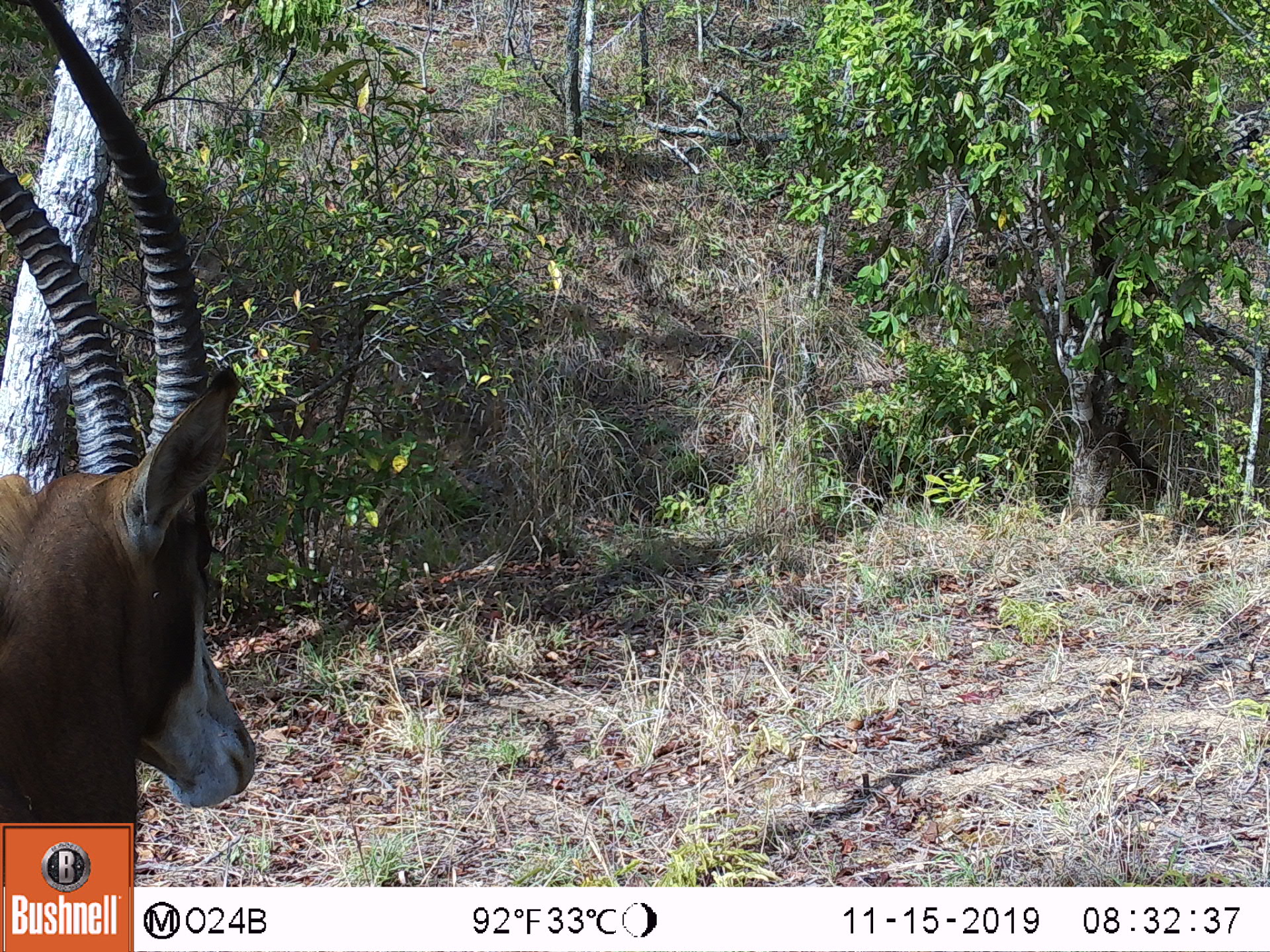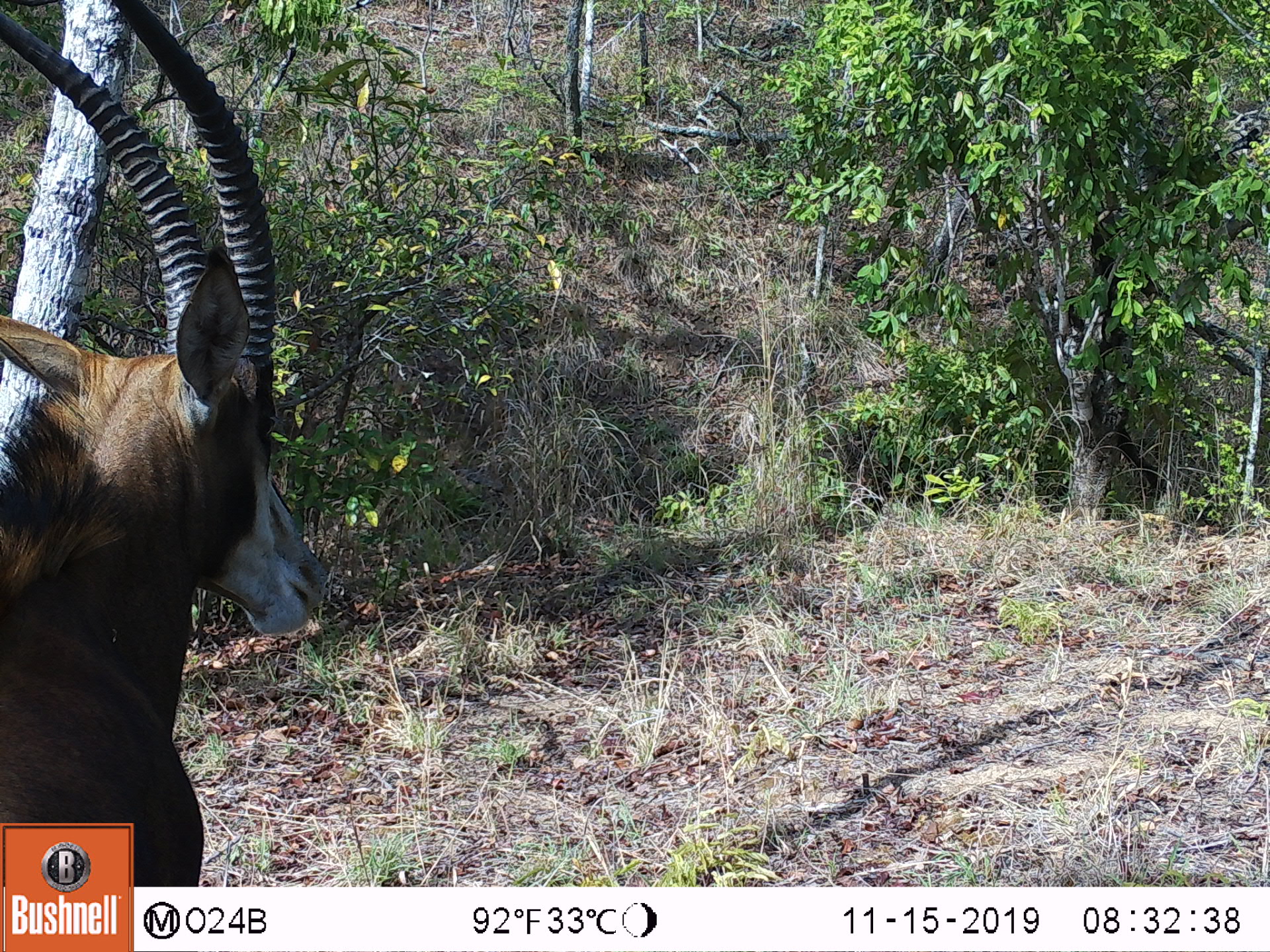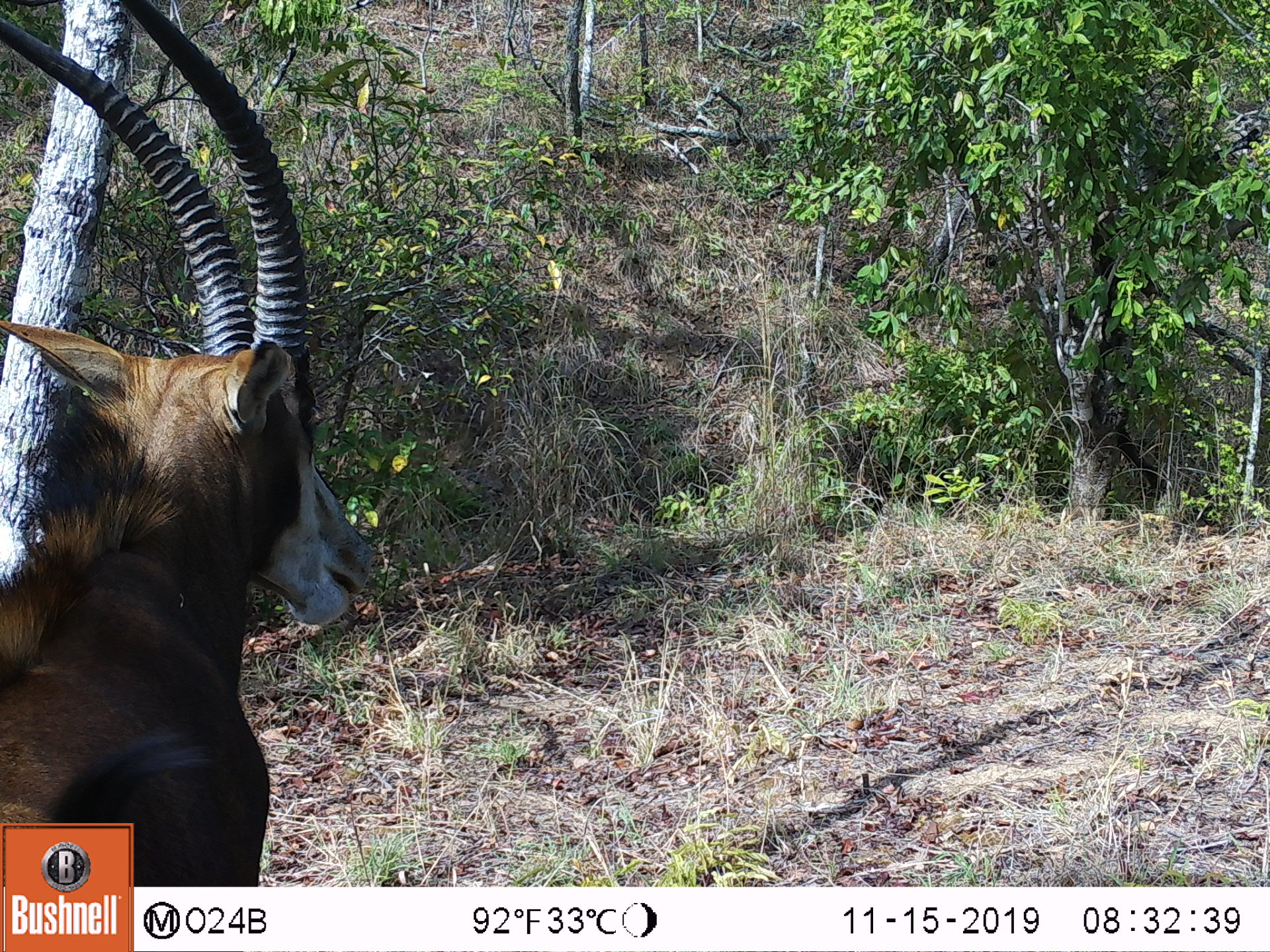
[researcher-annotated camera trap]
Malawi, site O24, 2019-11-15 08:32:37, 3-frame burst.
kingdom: Animalia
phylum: Chordata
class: Mammalia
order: Artiodactyla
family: Bovidae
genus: Hippotragus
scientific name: Hippotragus niger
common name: sable antelope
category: sable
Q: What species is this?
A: Sable (sable antelope) (Hippotragus niger).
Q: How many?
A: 1.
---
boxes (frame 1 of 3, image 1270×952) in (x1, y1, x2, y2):
sable: (3, 0, 261, 816)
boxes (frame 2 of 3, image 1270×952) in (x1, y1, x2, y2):
sable: (0, 0, 332, 816)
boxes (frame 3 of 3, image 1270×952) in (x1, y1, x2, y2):
sable: (0, 0, 385, 819)